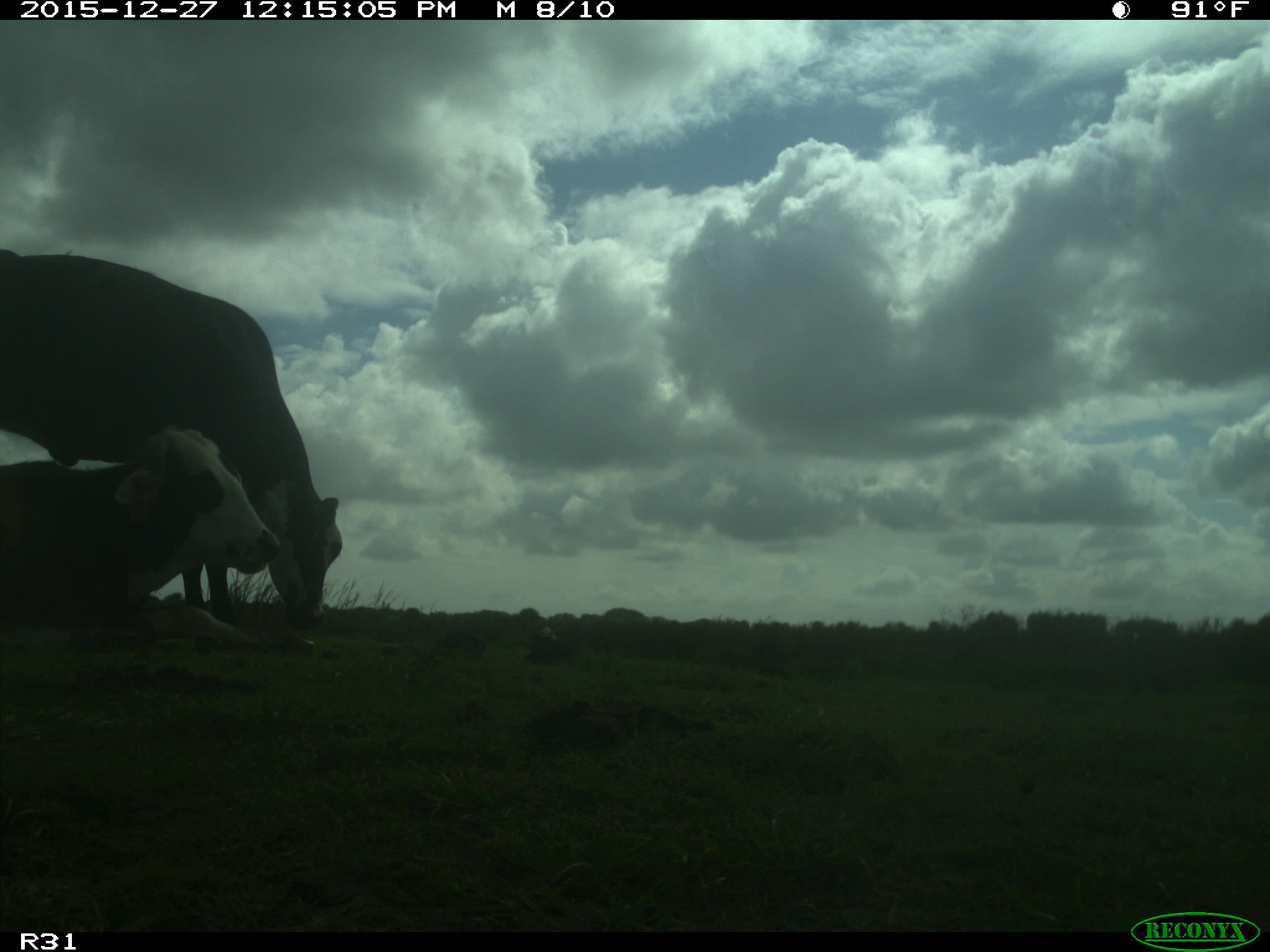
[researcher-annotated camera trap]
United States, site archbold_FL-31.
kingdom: Animalia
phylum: Chordata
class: Mammalia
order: Artiodactyla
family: Bovidae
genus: Bos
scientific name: Bos taurus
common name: domestic cow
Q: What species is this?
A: Bos taurus (domestic cow).